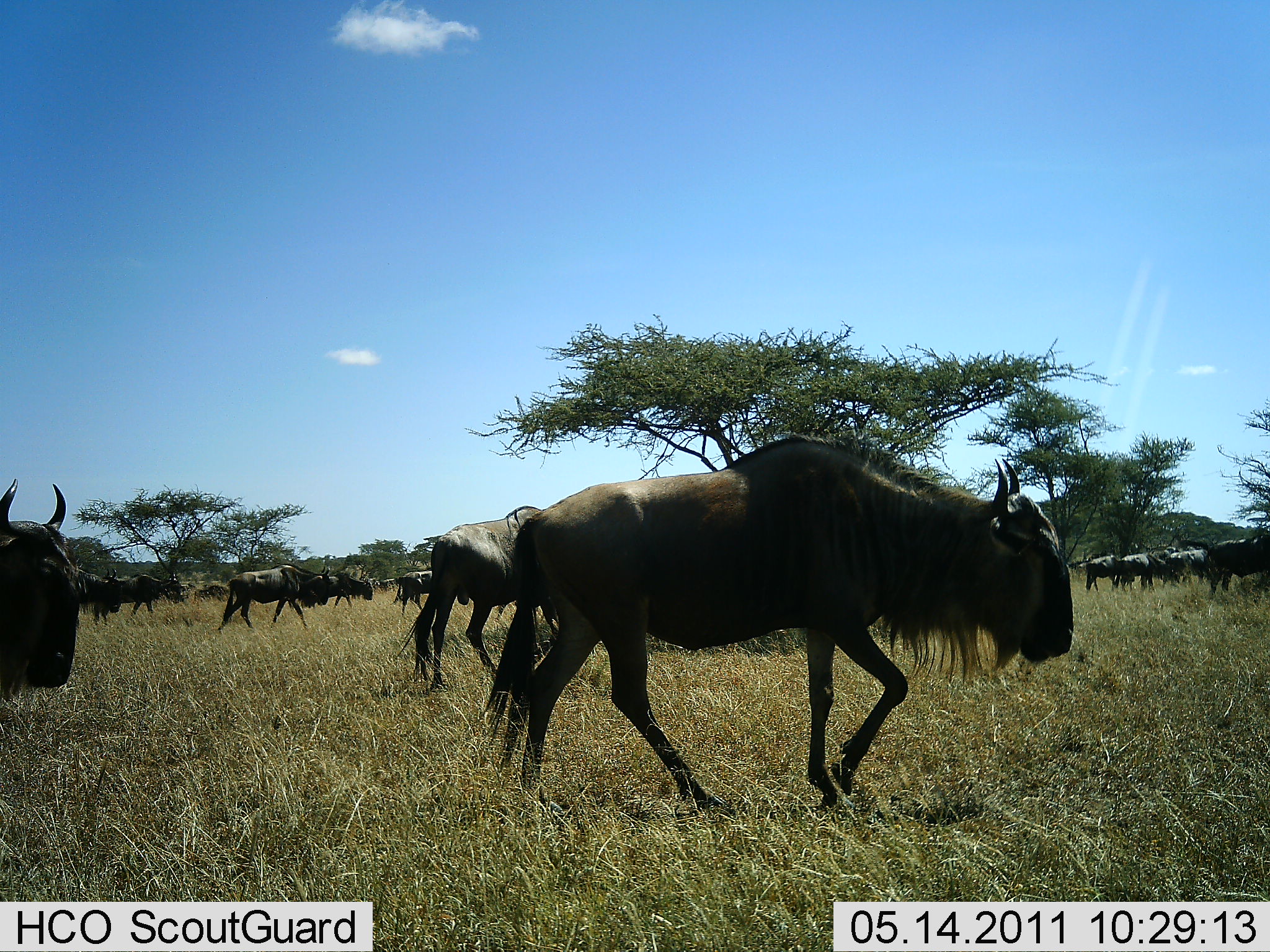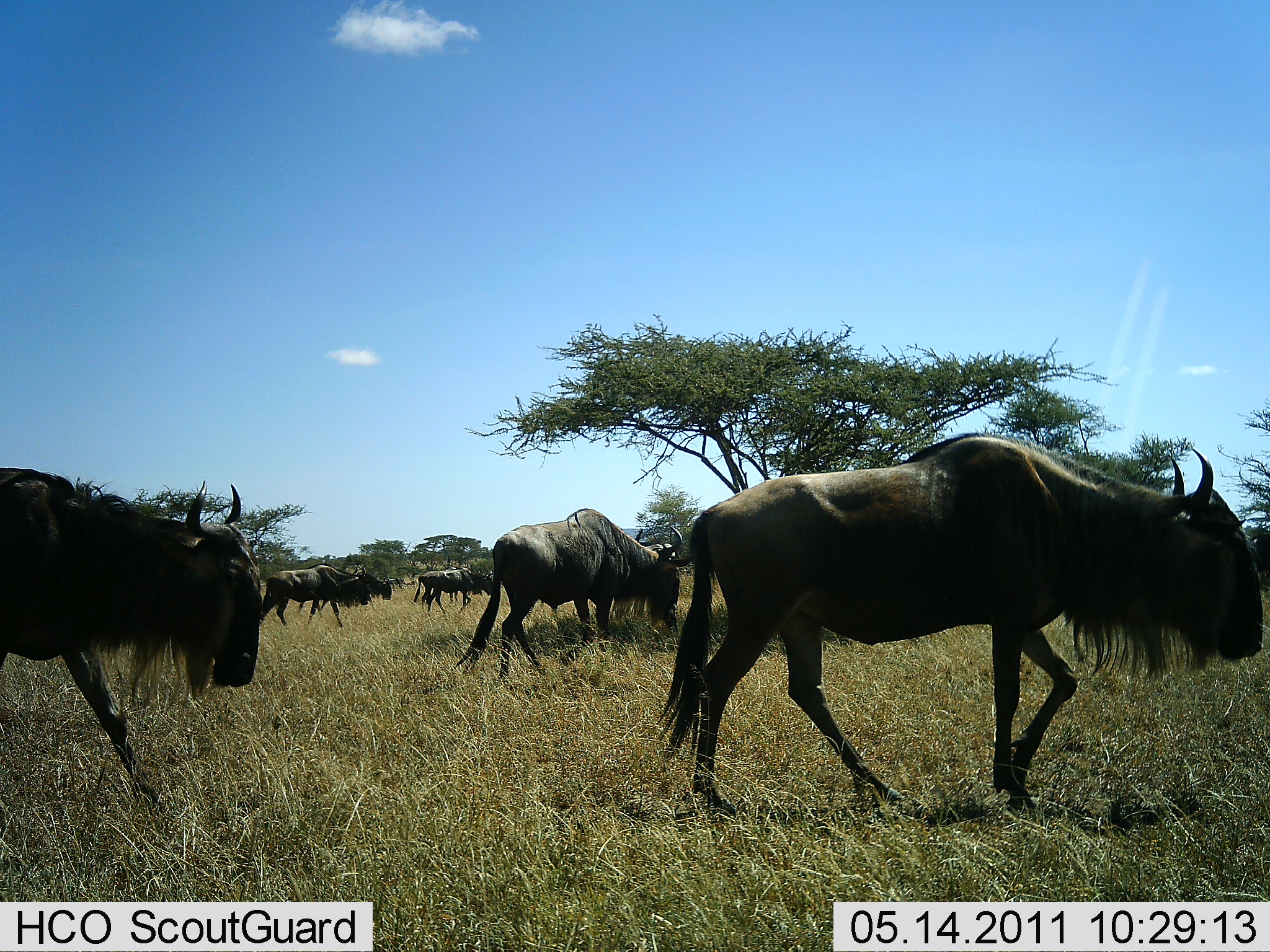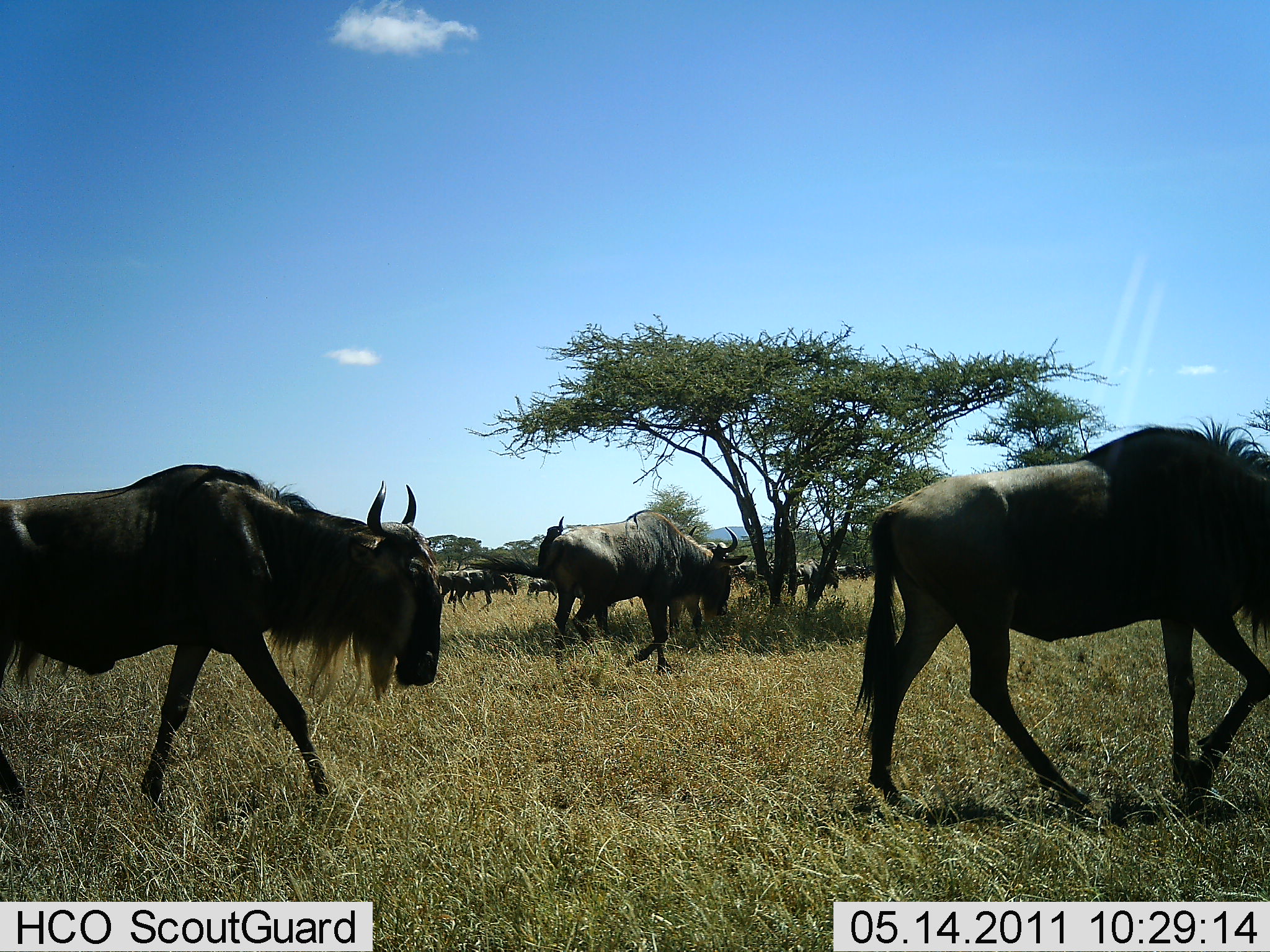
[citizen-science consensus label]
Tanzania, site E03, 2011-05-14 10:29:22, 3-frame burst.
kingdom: Animalia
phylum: Chordata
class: Mammalia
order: Artiodactyla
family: Bovidae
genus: Connochaetes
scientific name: Connochaetes taurinus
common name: blue wildebeest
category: wildebeest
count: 11-50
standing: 0%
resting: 0%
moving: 100%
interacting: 0%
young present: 0%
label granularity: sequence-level